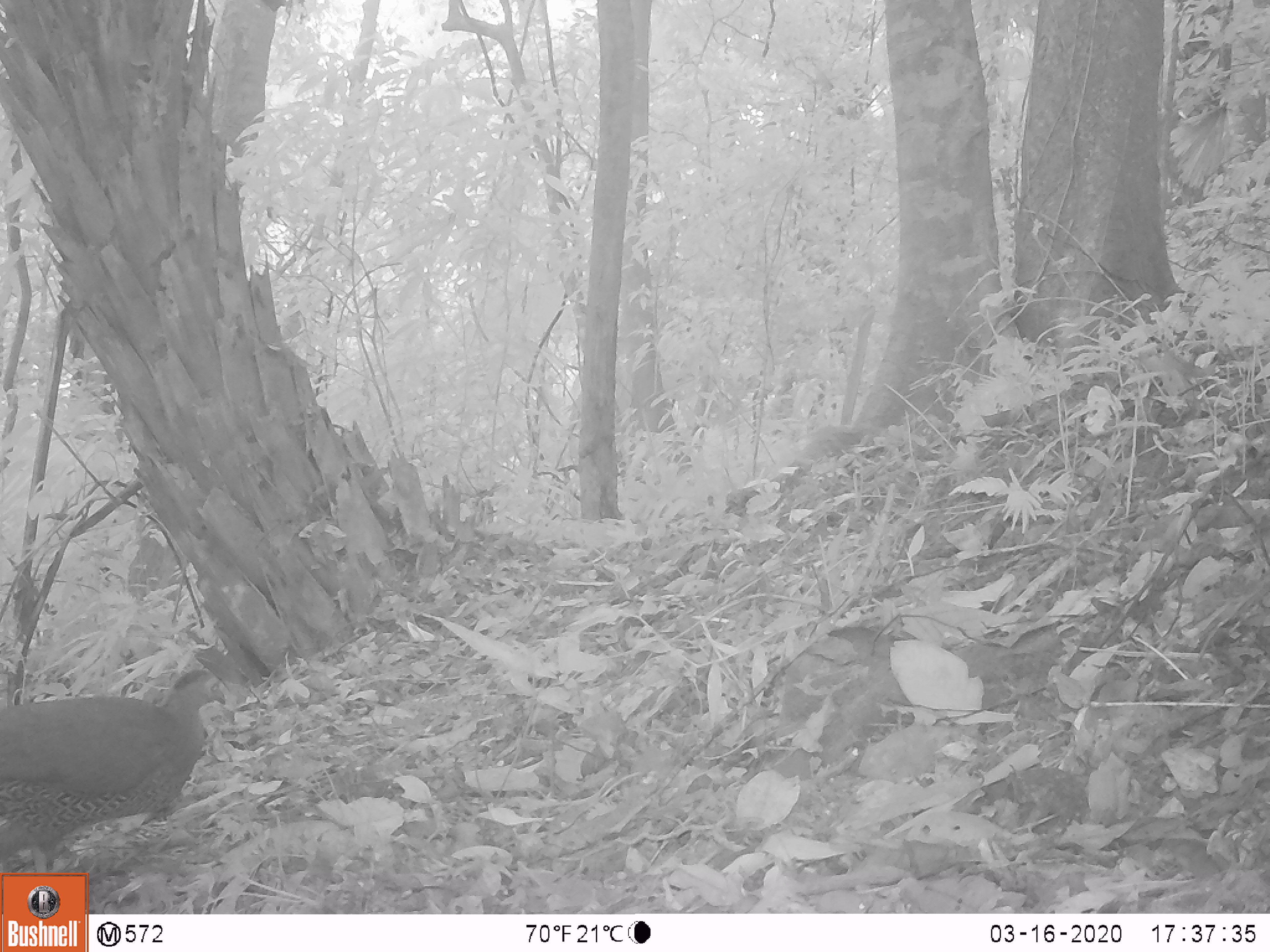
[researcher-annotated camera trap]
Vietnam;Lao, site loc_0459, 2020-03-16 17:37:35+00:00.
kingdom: Animalia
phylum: Chordata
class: Aves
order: Galliformes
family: Phasianidae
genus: Lophura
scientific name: Lophura nycthemera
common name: silver pheasant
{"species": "silver pheasant (Lophura nycthemera)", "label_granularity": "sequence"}